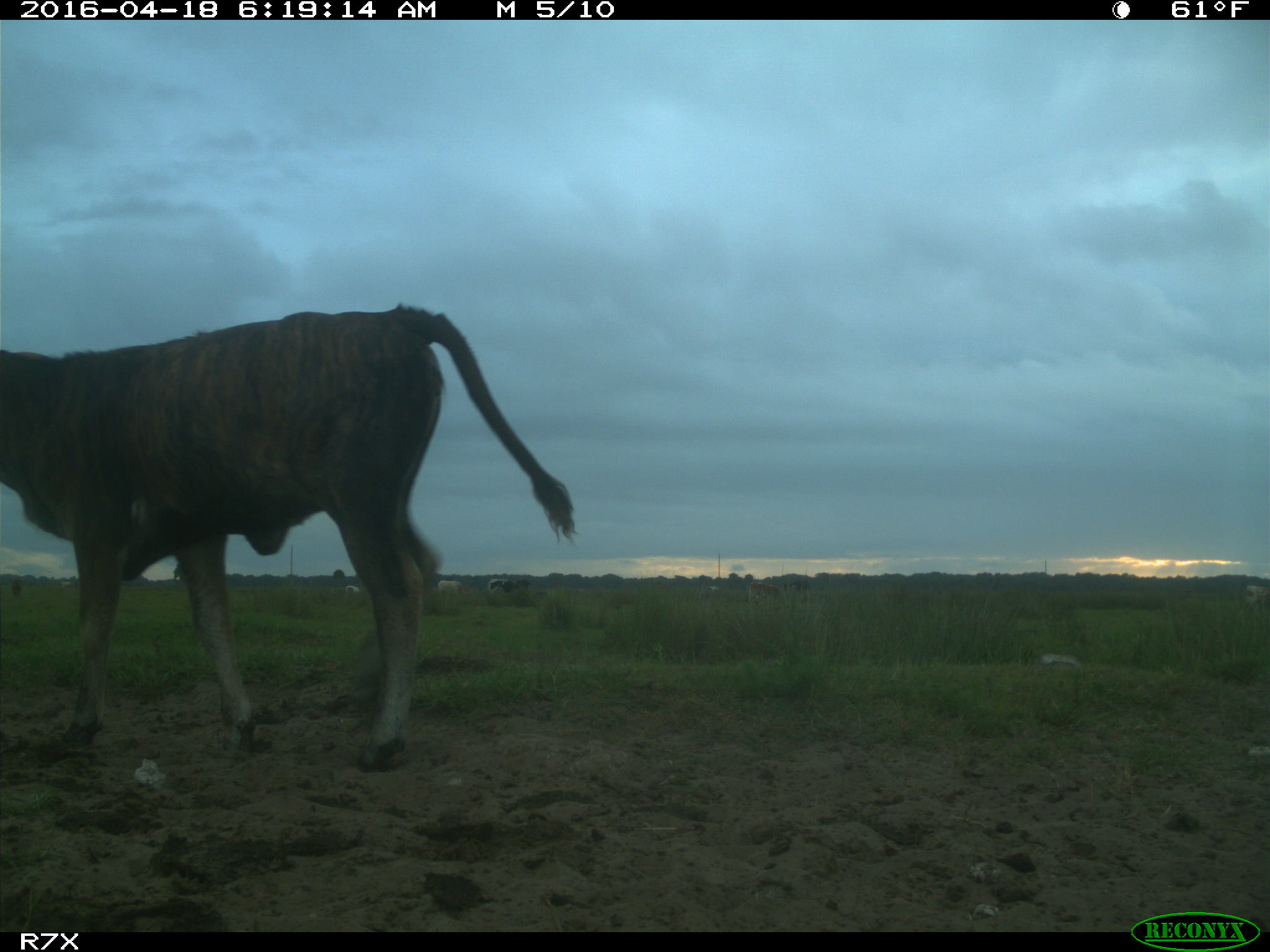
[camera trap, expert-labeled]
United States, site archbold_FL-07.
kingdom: Animalia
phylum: Chordata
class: Mammalia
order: Artiodactyla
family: Bovidae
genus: Bos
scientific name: Bos taurus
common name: domestic cow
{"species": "Bos taurus (domestic cow)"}